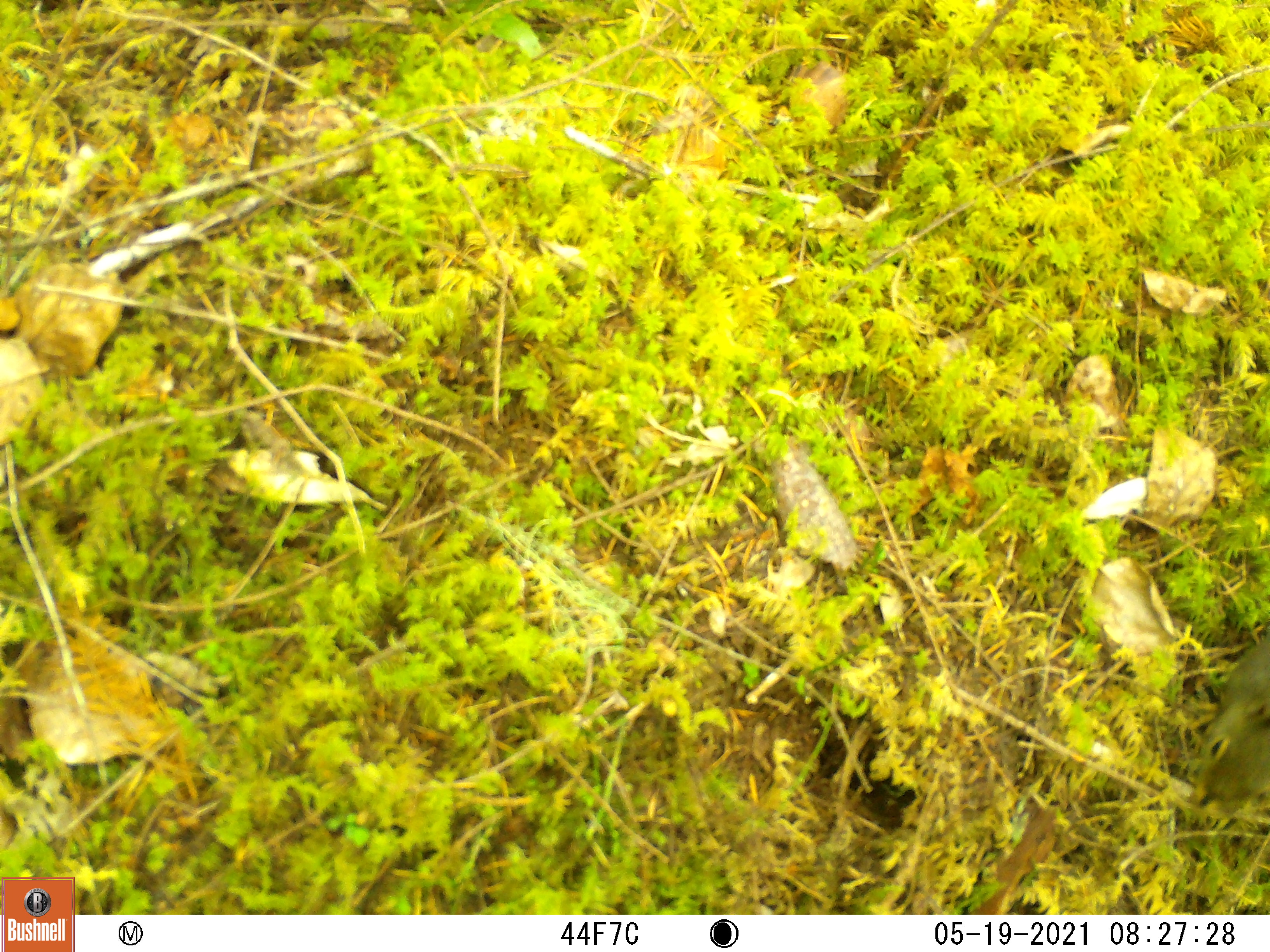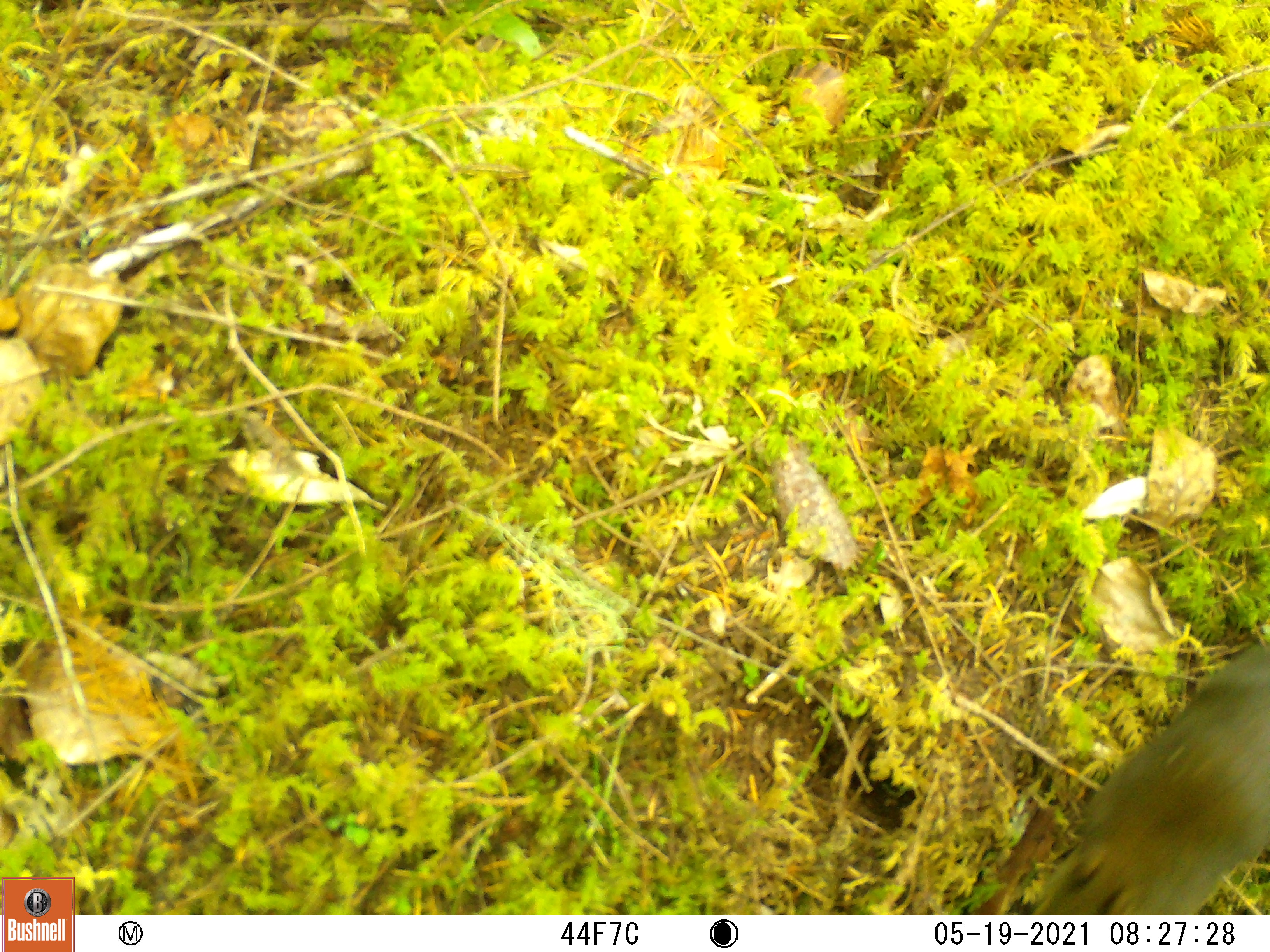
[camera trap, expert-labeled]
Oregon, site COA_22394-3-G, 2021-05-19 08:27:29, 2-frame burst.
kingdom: Animalia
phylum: Chordata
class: Mammalia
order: Rodentia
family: Sciuridae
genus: Tamiasciurus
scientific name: Tamiasciurus douglasii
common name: douglas squirrel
Douglas squirrel (Tamiasciurus douglasii).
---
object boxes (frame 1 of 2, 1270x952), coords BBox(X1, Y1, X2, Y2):
douglas squirrel: BBox(1167, 605, 1269, 850)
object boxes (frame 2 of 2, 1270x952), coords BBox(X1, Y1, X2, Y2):
douglas squirrel: BBox(1033, 622, 1268, 914)